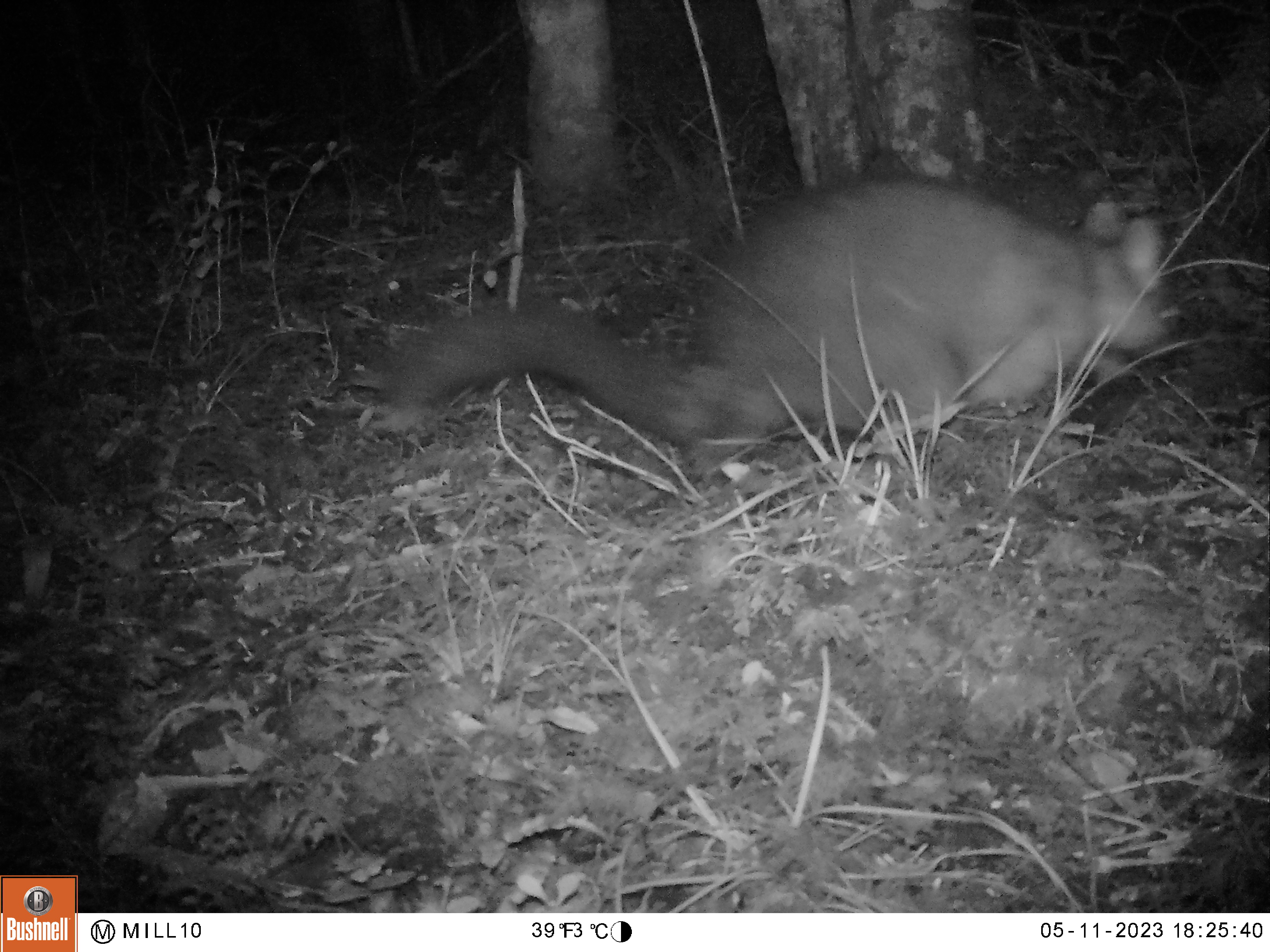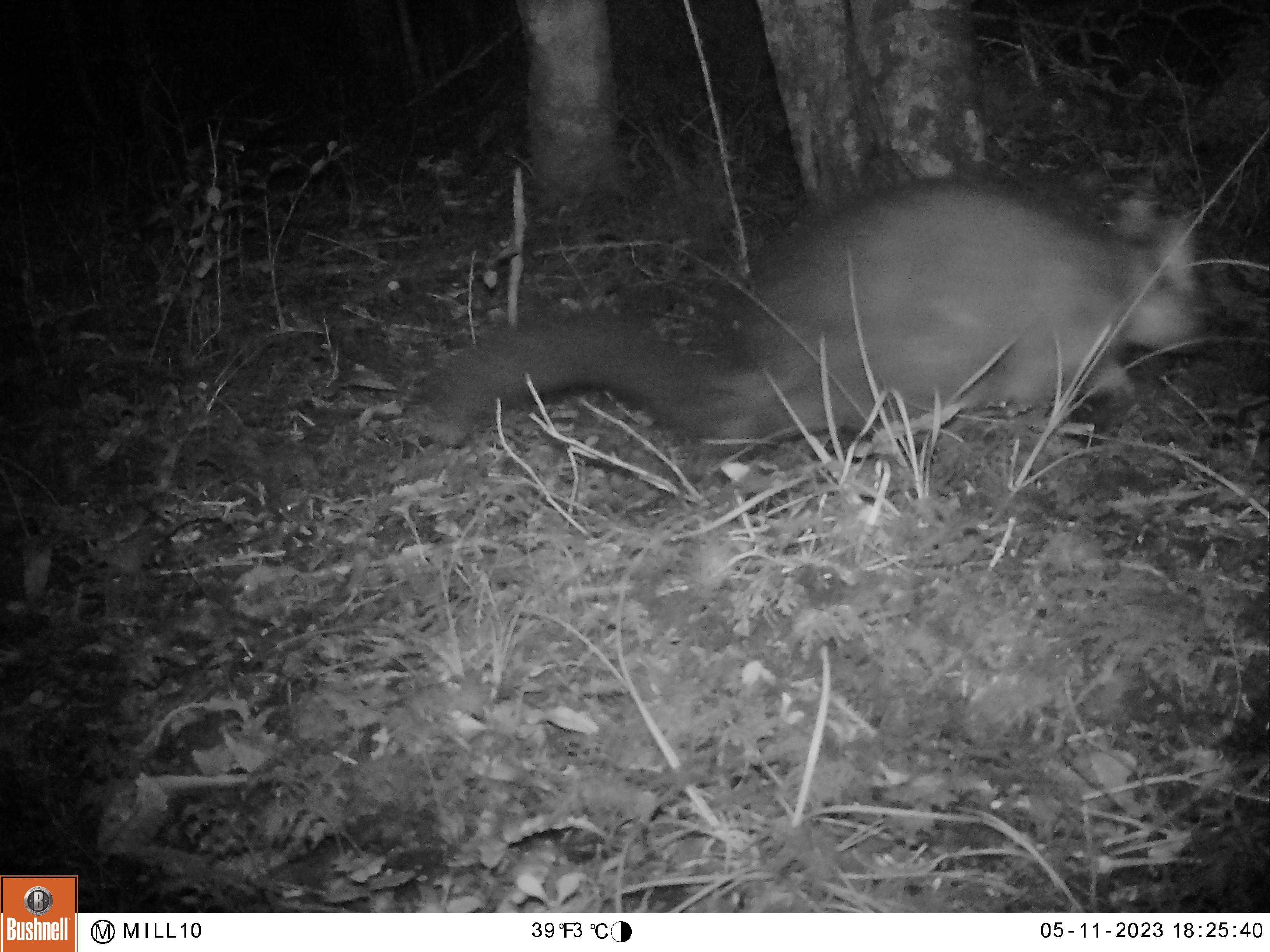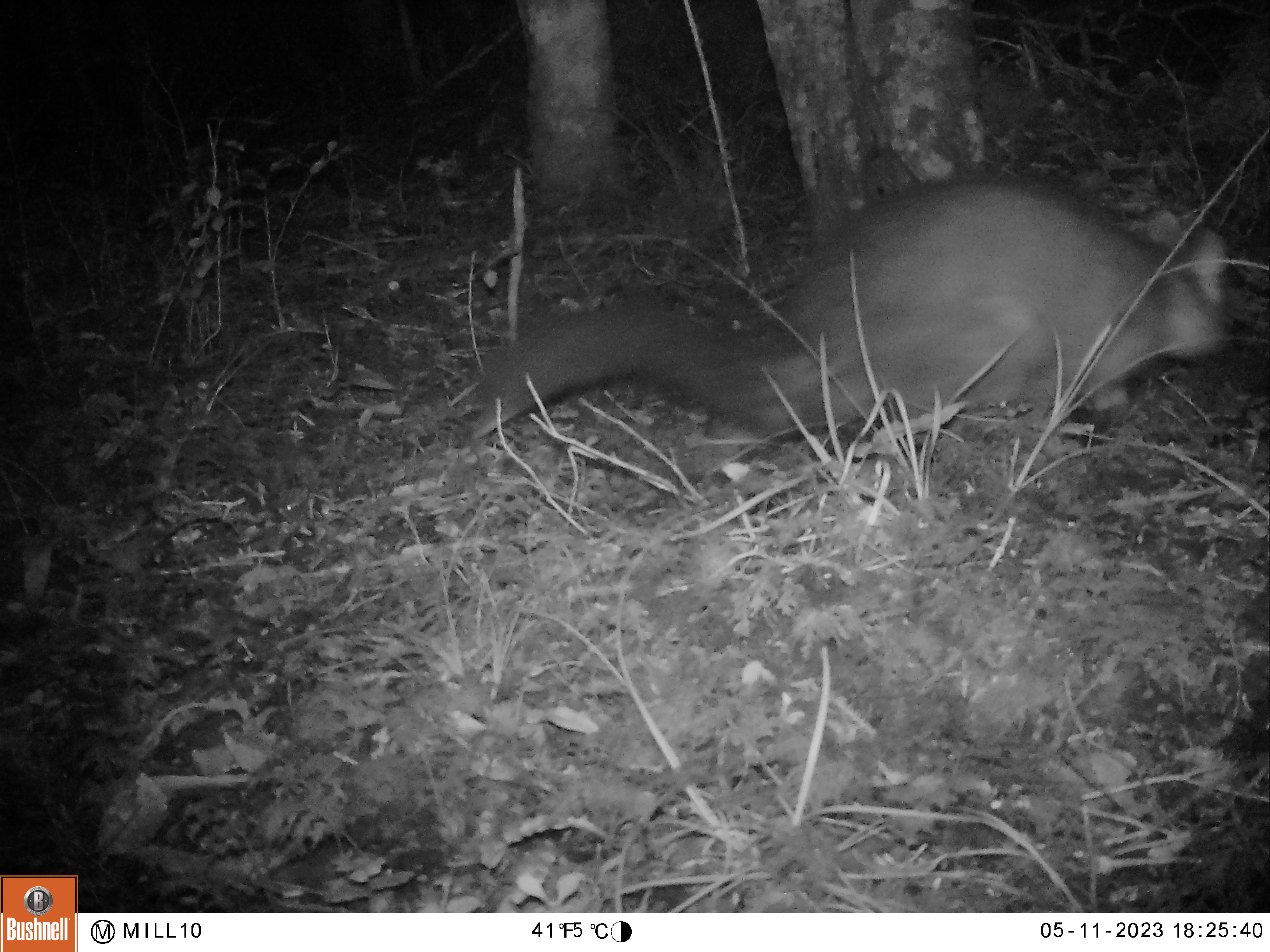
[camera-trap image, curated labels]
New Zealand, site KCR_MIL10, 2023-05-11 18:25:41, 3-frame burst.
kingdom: Animalia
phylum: Chordata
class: Mammalia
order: Diprotodontia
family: Phalangeridae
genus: Trichosurus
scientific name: Trichosurus vulpecula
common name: common brushtail possum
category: possum